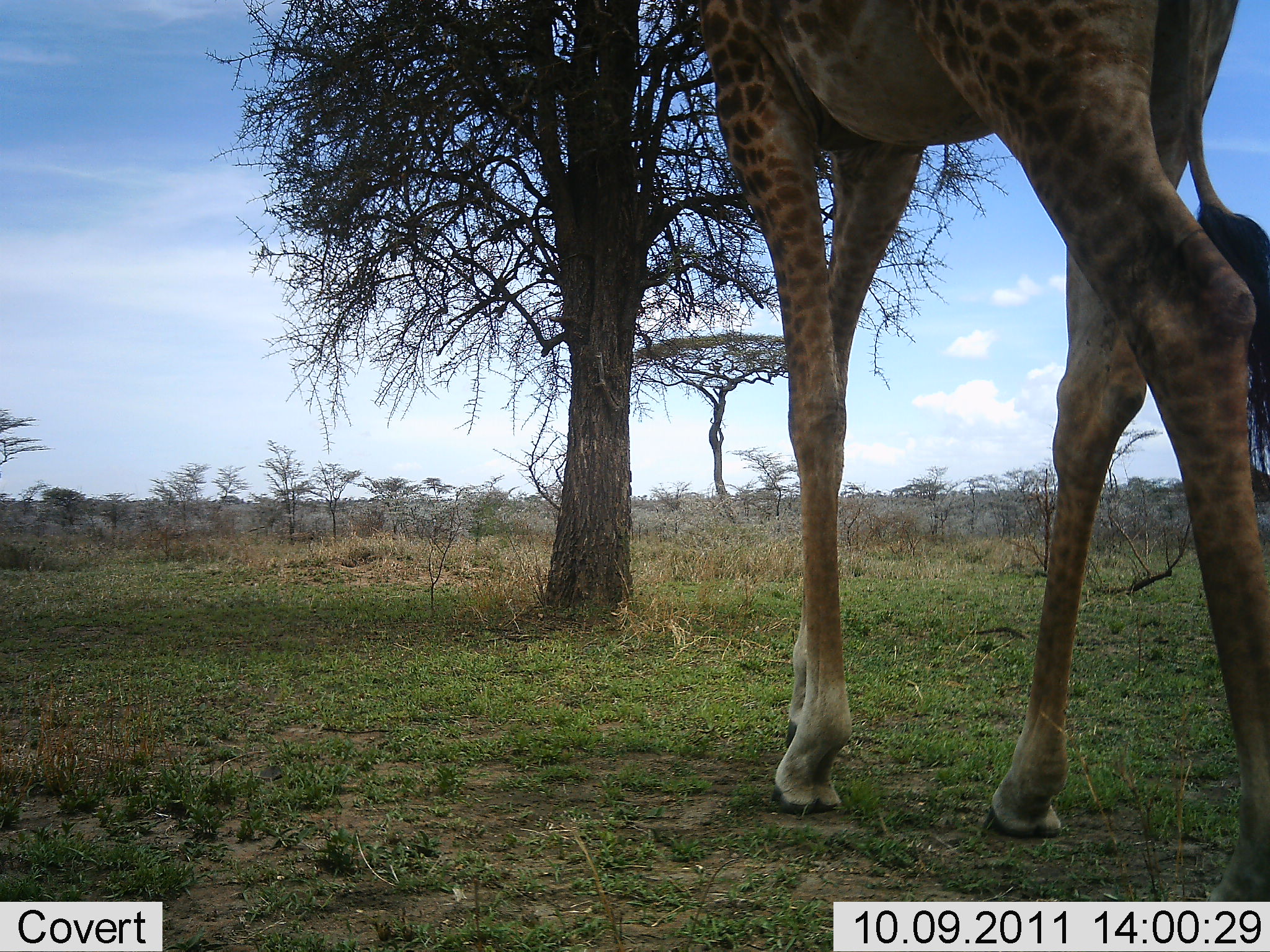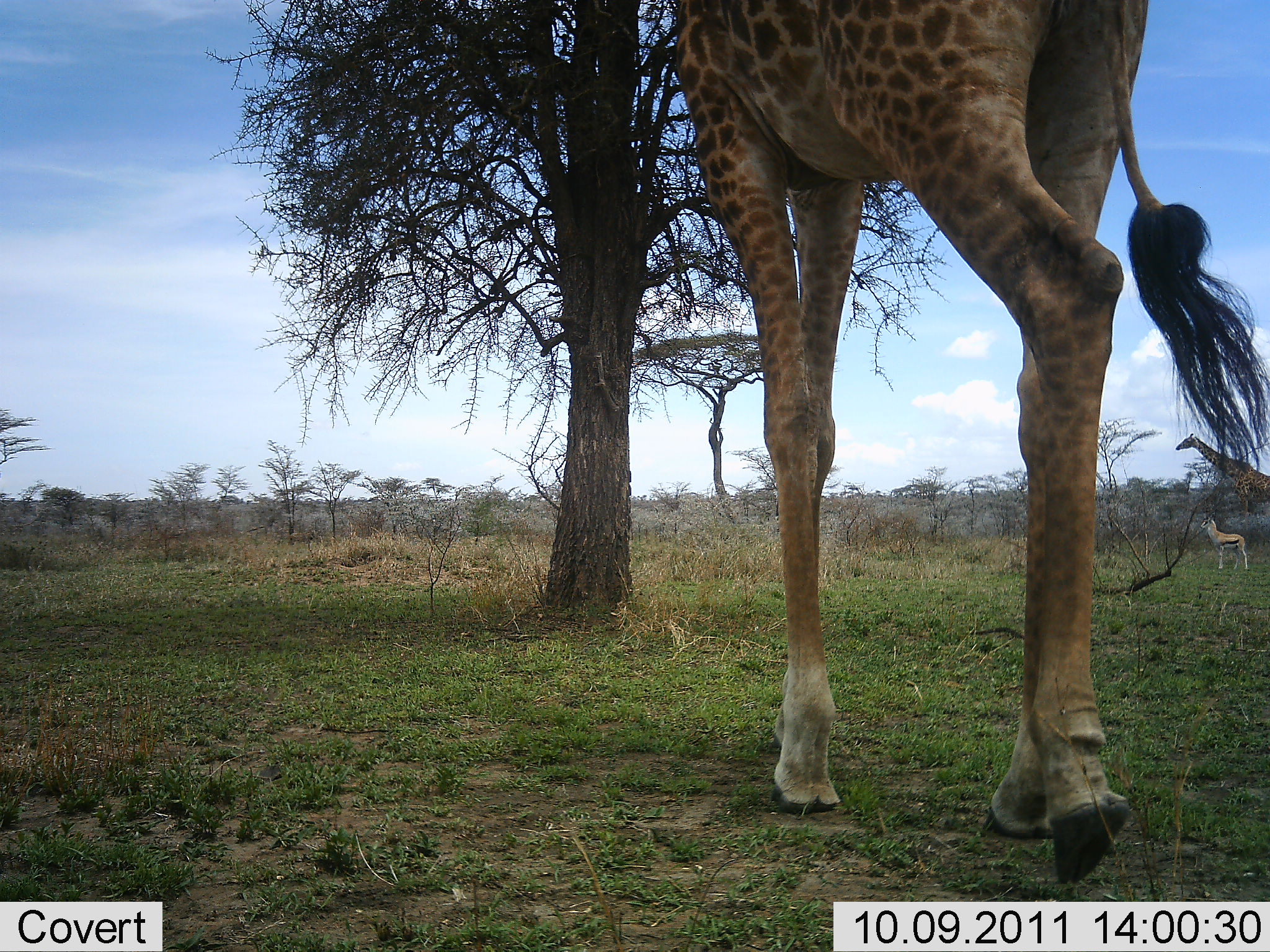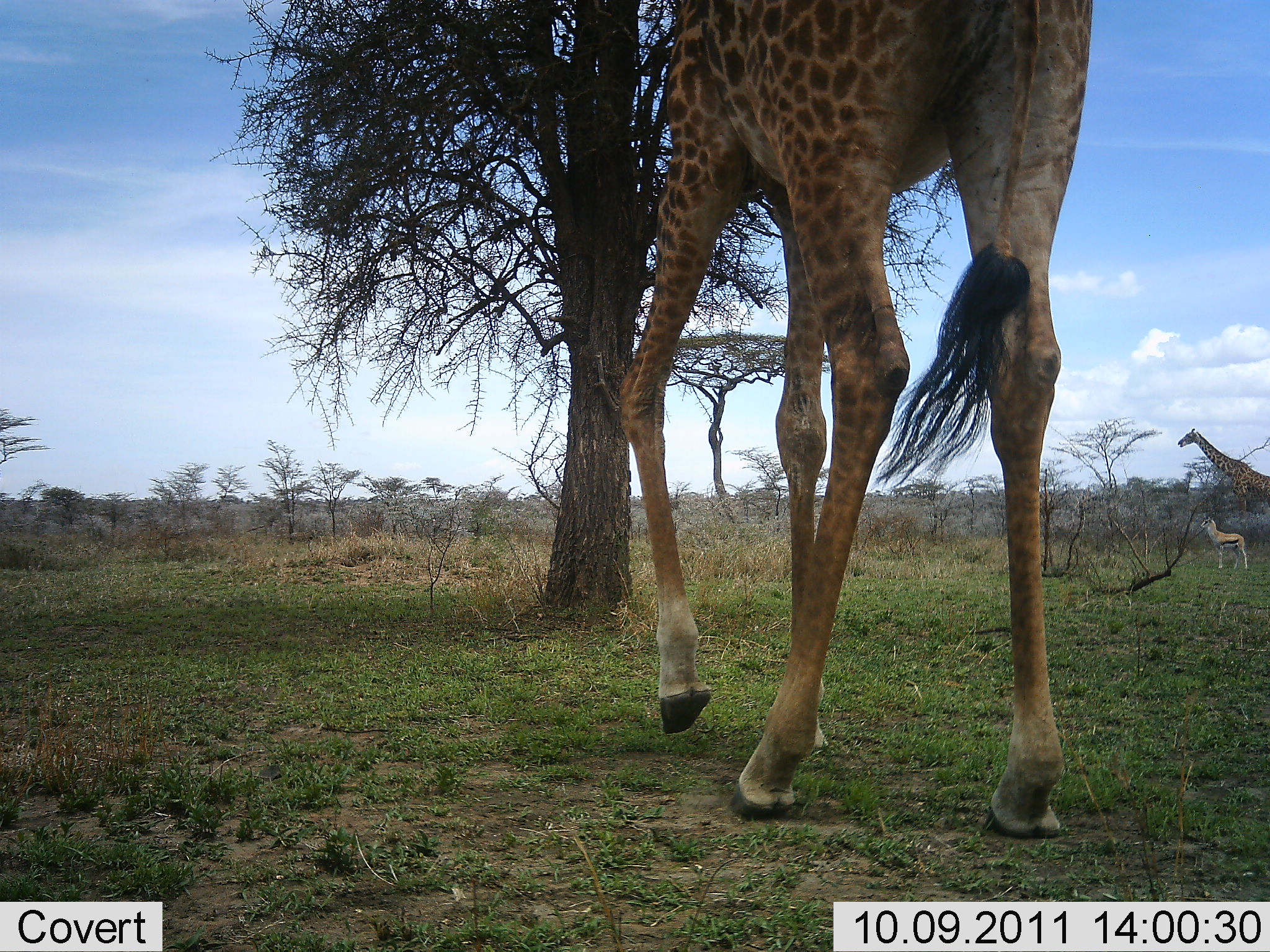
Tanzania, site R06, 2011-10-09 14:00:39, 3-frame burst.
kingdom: Animalia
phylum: Chordata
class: Mammalia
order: Artiodactyla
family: Bovidae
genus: Eudorcas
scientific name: Eudorcas thomsonii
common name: thomson's gazelle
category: gazellethomsons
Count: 1.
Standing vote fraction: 100%.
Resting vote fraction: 0%.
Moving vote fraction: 0%.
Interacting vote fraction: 0%.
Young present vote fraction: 0%.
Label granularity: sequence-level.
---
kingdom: Animalia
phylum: Chordata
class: Mammalia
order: Artiodactyla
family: Giraffidae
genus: Giraffa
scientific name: Giraffa camelopardalis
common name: giraffe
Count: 2.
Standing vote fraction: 42%.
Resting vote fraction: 0%.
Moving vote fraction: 92%.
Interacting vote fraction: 0%.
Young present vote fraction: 0%.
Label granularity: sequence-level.